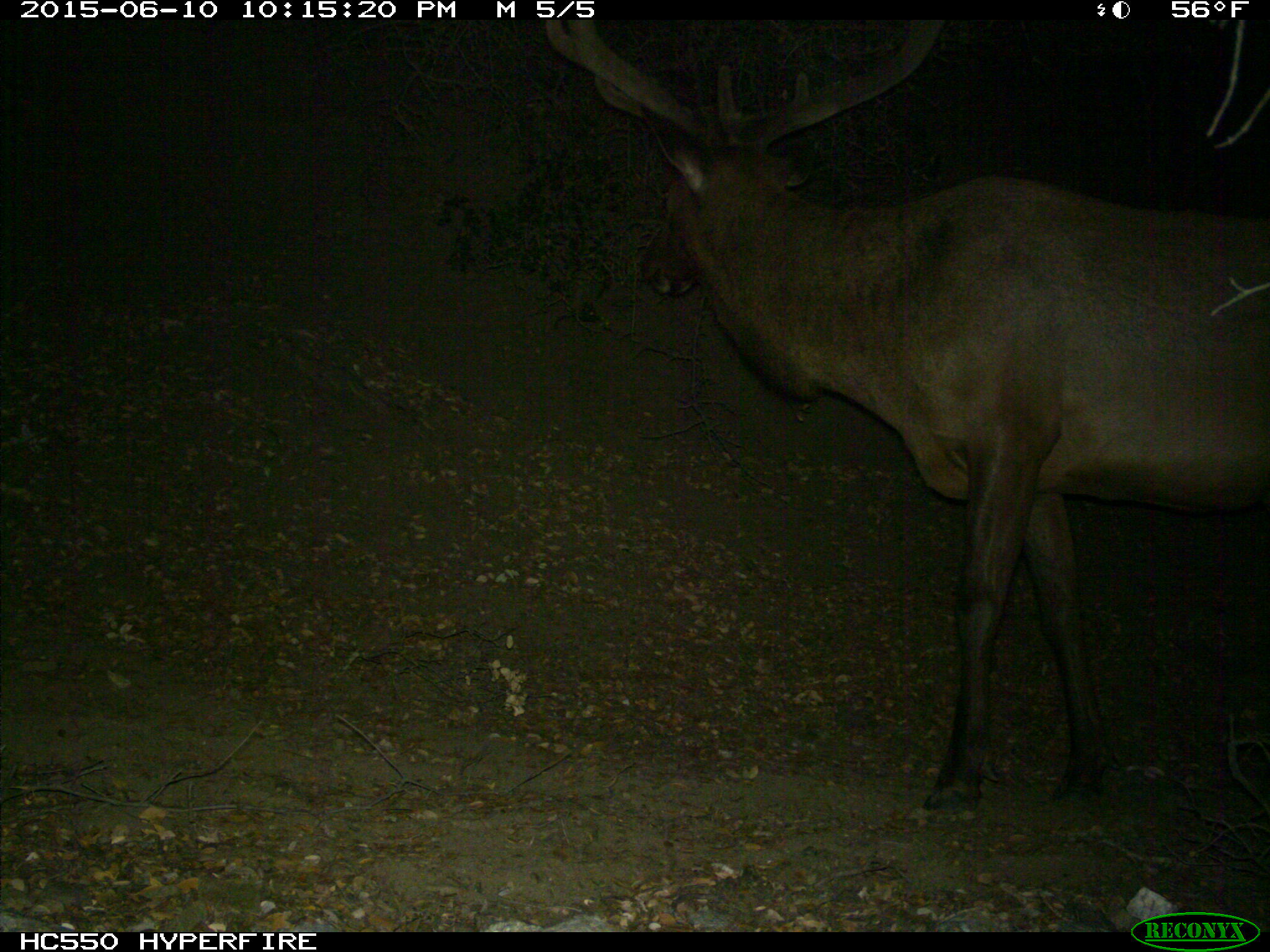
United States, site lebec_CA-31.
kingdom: Animalia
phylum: Chordata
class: Mammalia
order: Artiodactyla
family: Cervidae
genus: Cervus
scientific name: Cervus canadensis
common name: elk